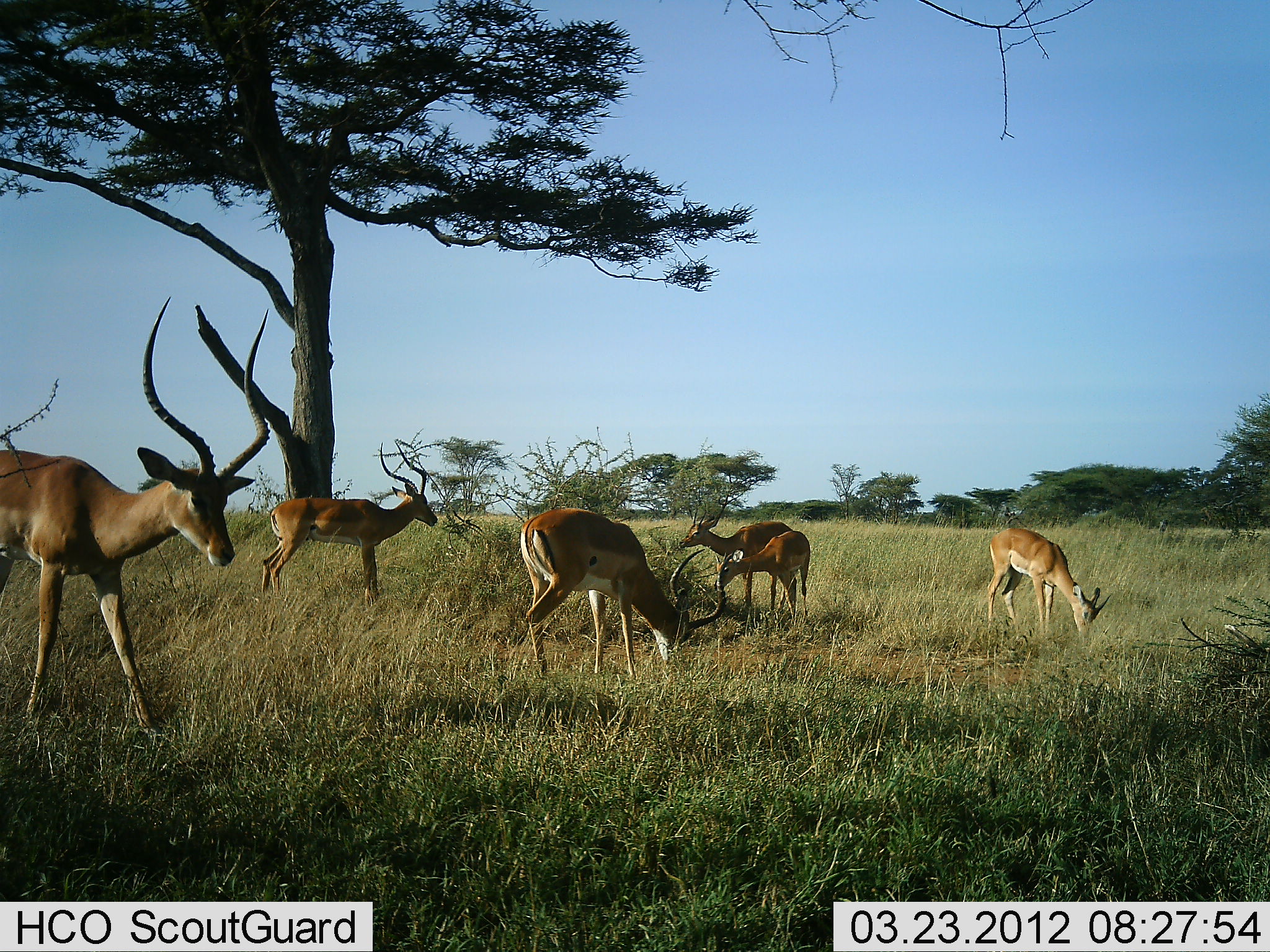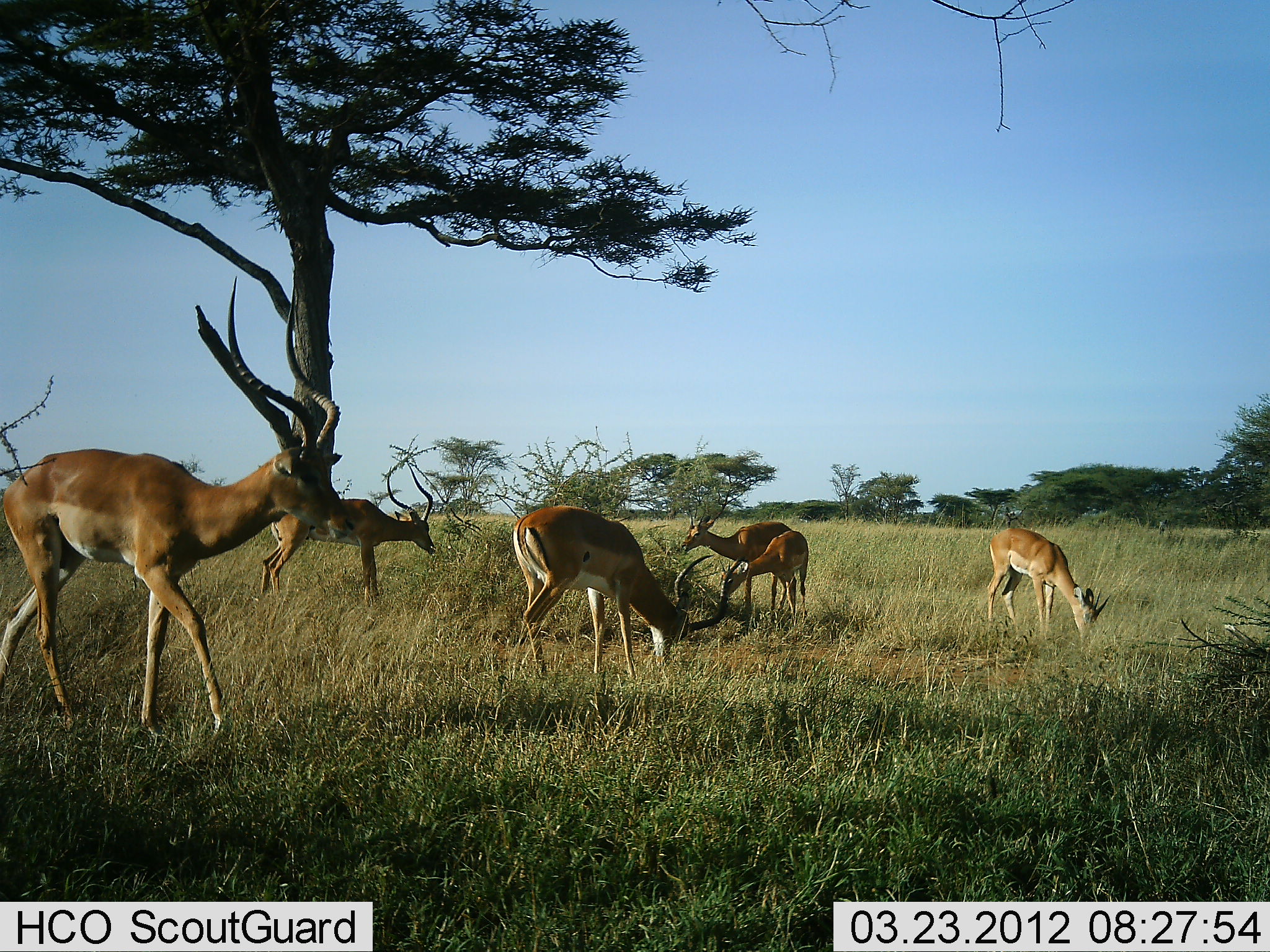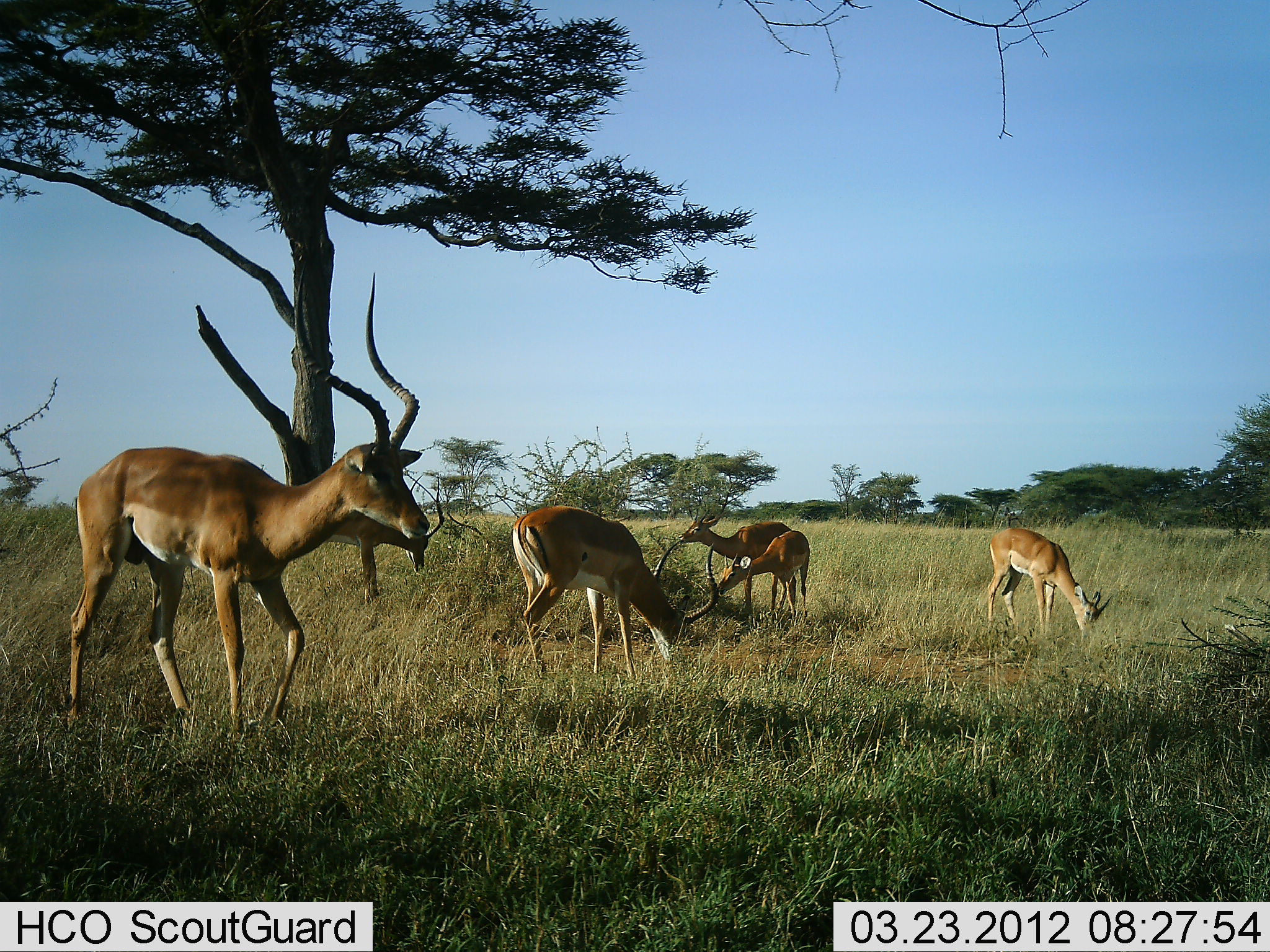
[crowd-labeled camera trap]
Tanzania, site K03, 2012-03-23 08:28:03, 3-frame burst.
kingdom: Animalia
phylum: Chordata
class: Mammalia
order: Artiodactyla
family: Bovidae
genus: Aepyceros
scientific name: Aepyceros melampus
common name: impala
Impala (Aepyceros melampus), count 6. Behavior (volunteer vote fractions): standing 29%, resting 0%, moving 65%, interacting 0%. Young present (vote fraction): 6%. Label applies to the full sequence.